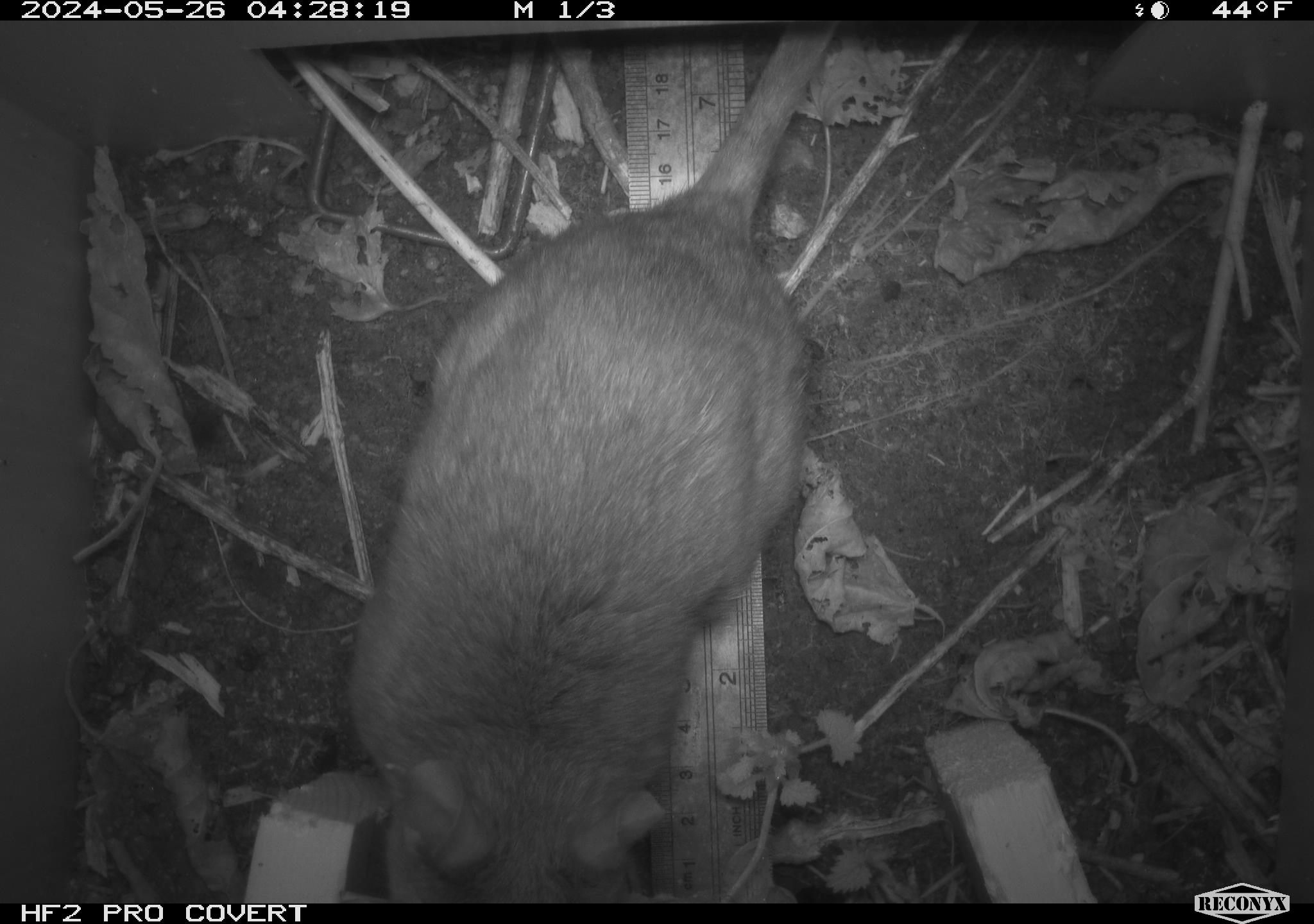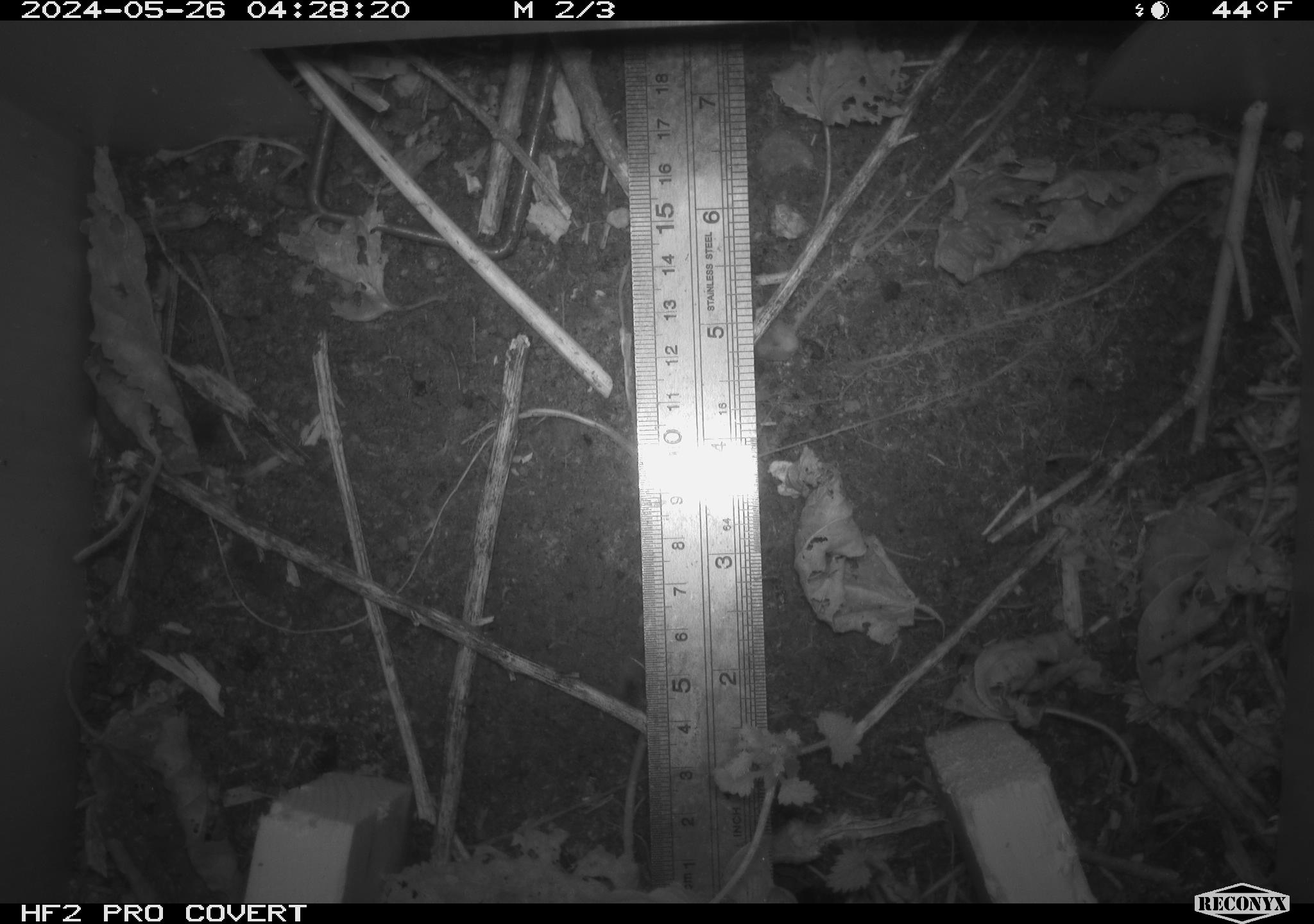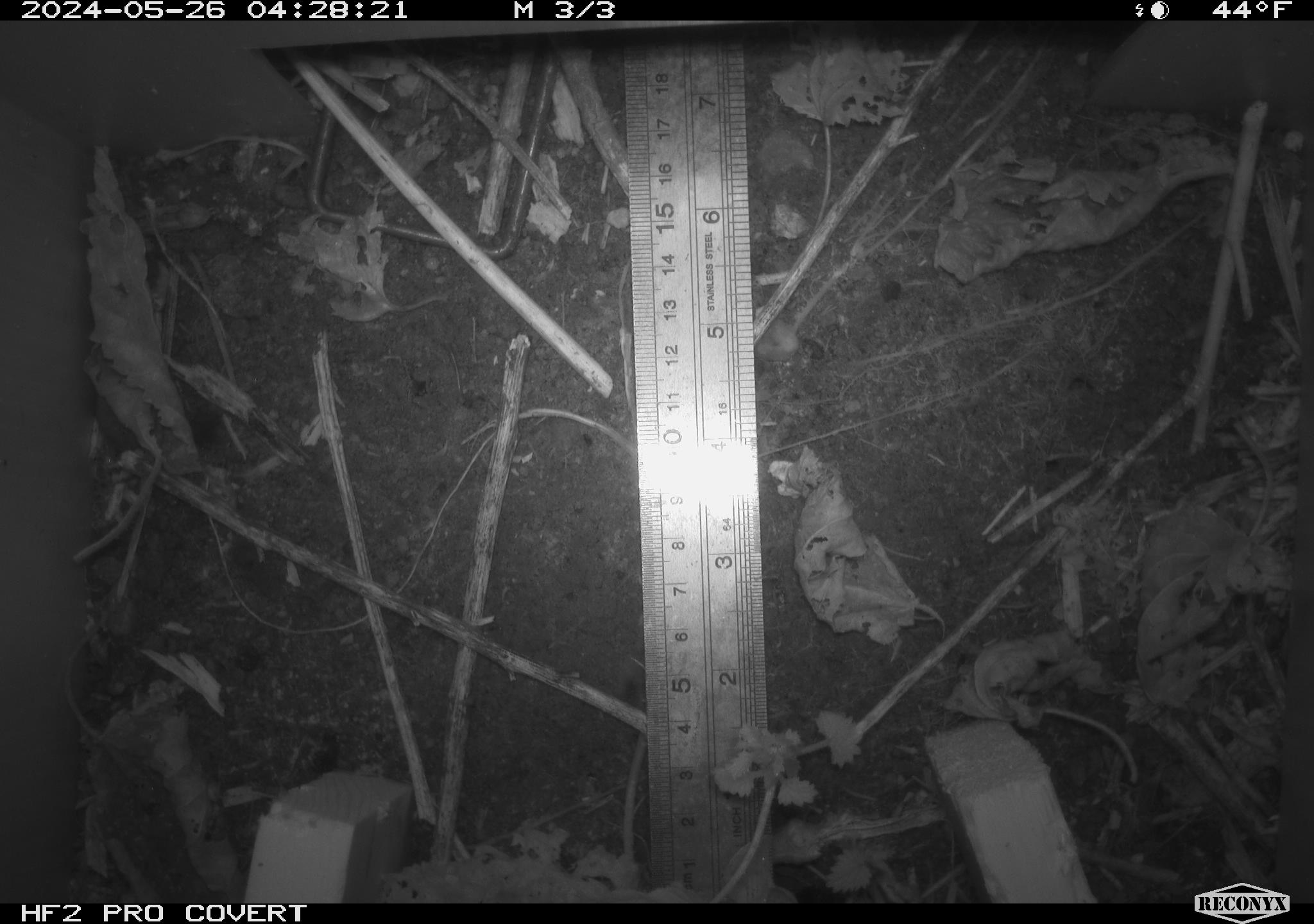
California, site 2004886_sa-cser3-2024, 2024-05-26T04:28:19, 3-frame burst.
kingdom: Animalia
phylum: Chordata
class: Mammalia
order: Rodentia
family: Muridae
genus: Rattus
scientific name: Rattus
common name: rat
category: rattus species